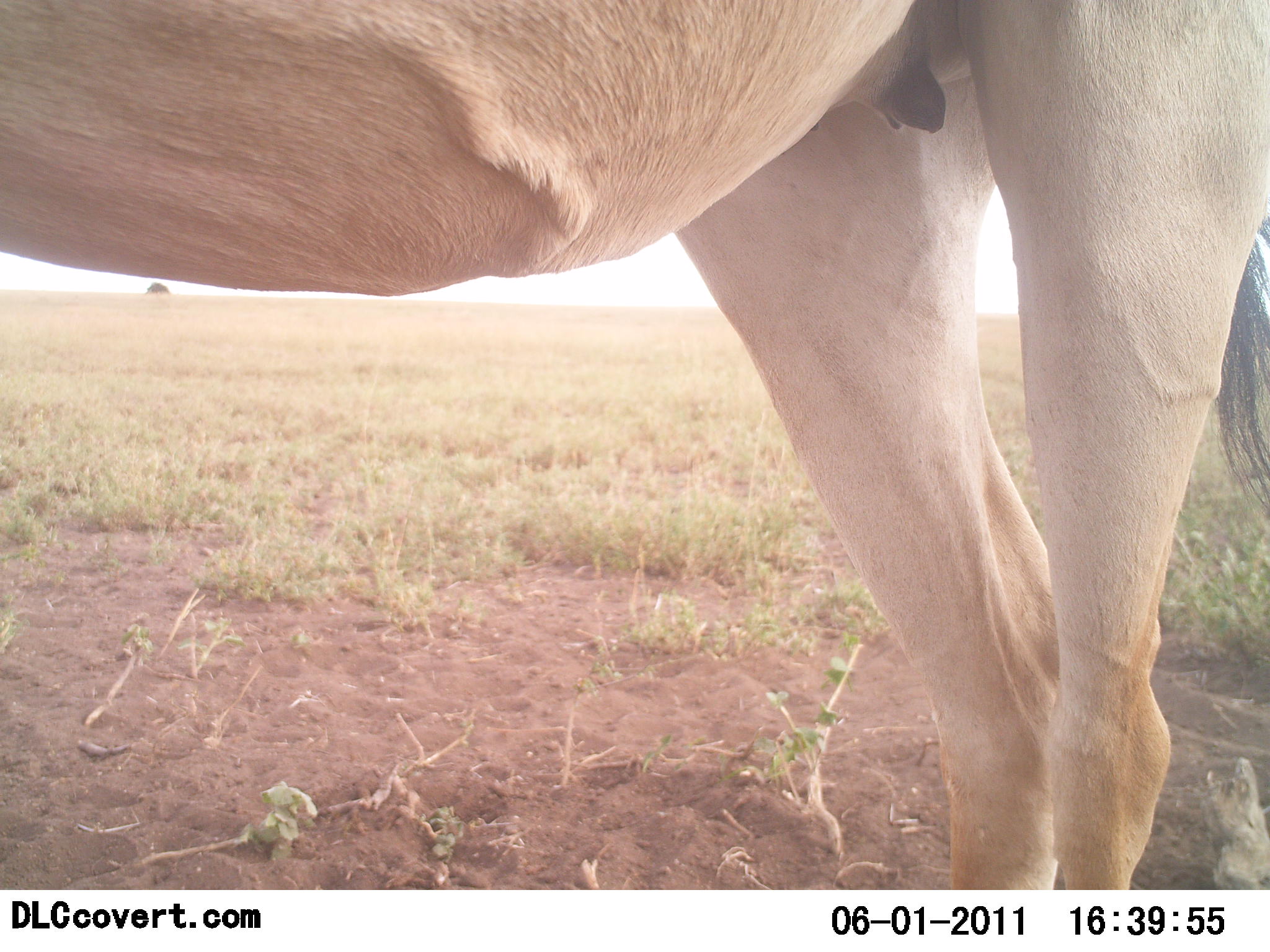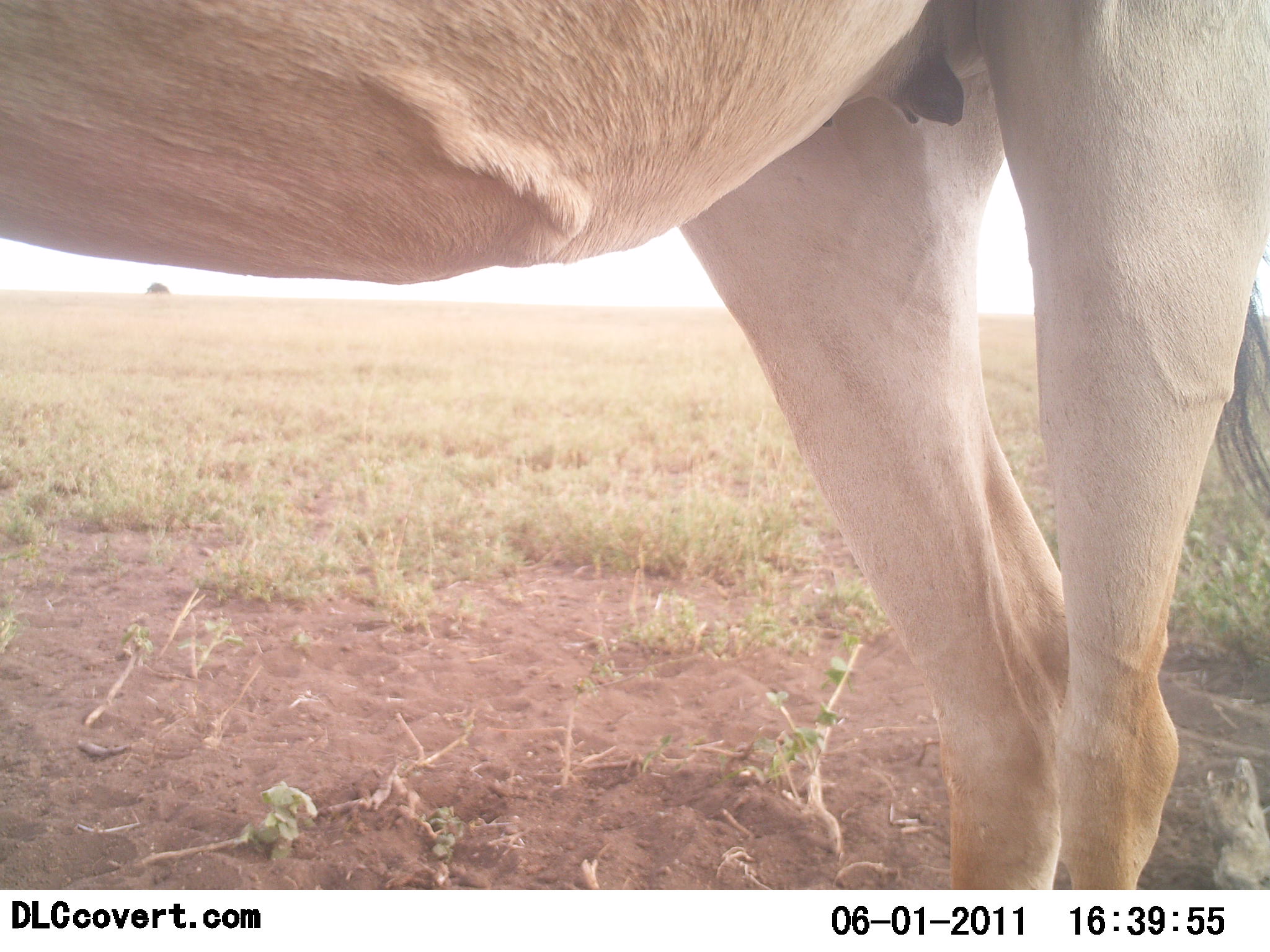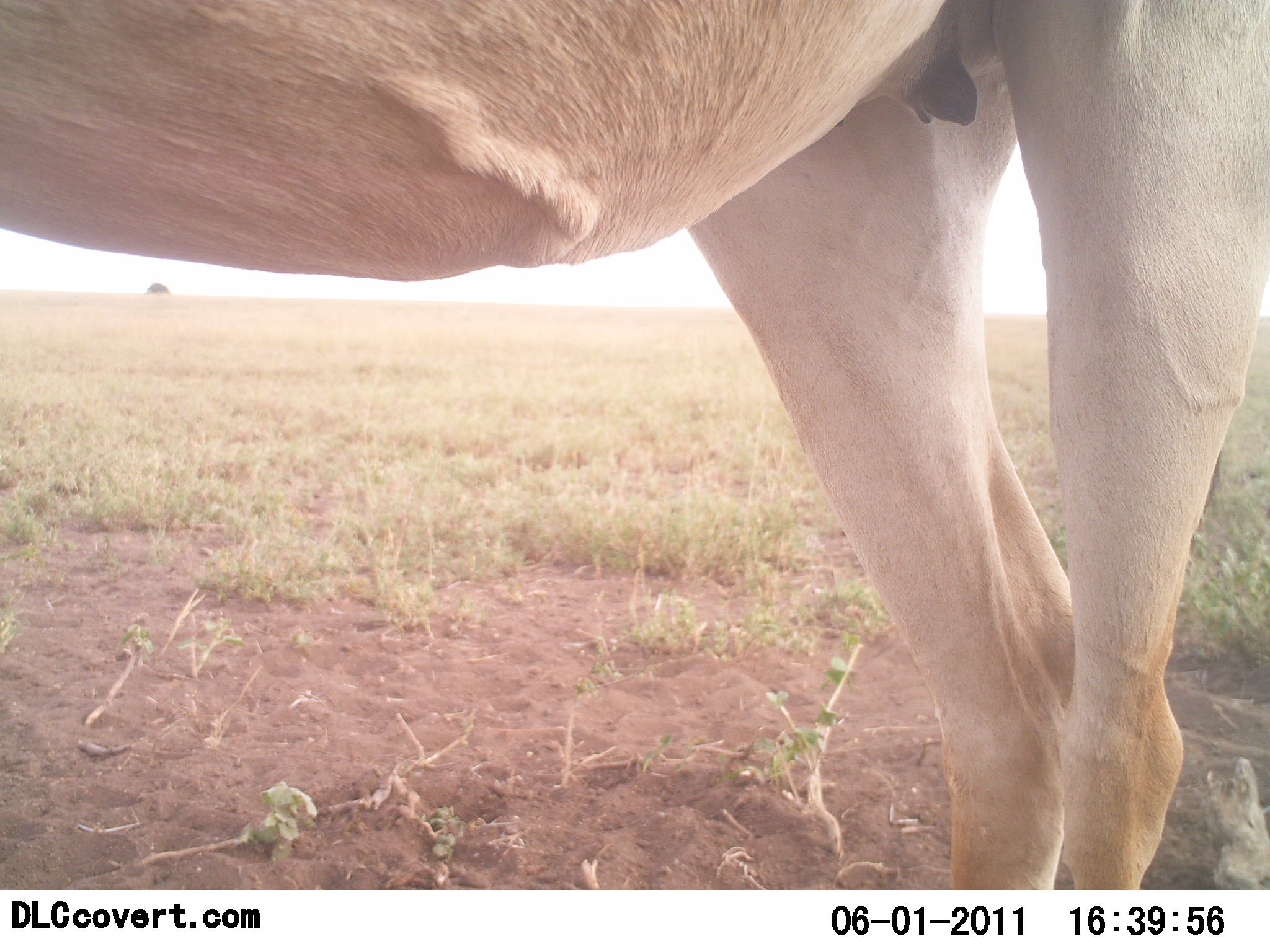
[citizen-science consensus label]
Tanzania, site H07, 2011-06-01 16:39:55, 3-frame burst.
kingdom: Animalia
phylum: Chordata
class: Mammalia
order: Artiodactyla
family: Bovidae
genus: Alcelaphus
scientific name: Alcelaphus buselaphus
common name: hartebeest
Hartebeest (Alcelaphus buselaphus), count 1. Behavior (volunteer vote fractions): standing 100%, resting 0%, moving 0%, interacting 0%. Young present (vote fraction): 0%. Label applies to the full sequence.